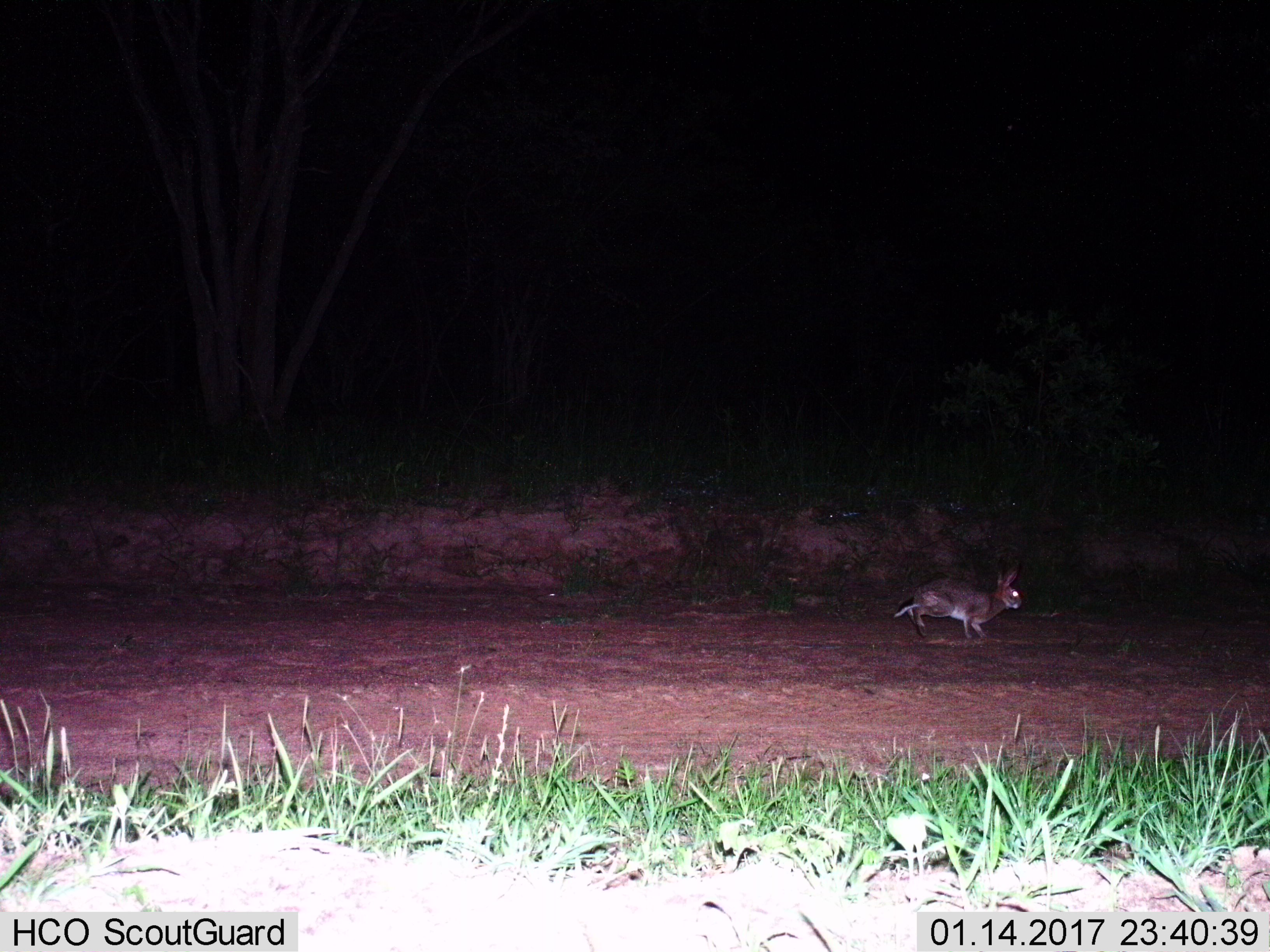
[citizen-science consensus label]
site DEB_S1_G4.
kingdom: Animalia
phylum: Chordata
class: Mammalia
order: Lagomorpha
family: Leporidae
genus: Lepus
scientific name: Lepus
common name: hare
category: hareunknown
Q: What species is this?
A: Hareunknown (hare) (Lepus).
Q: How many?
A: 1.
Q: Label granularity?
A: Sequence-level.